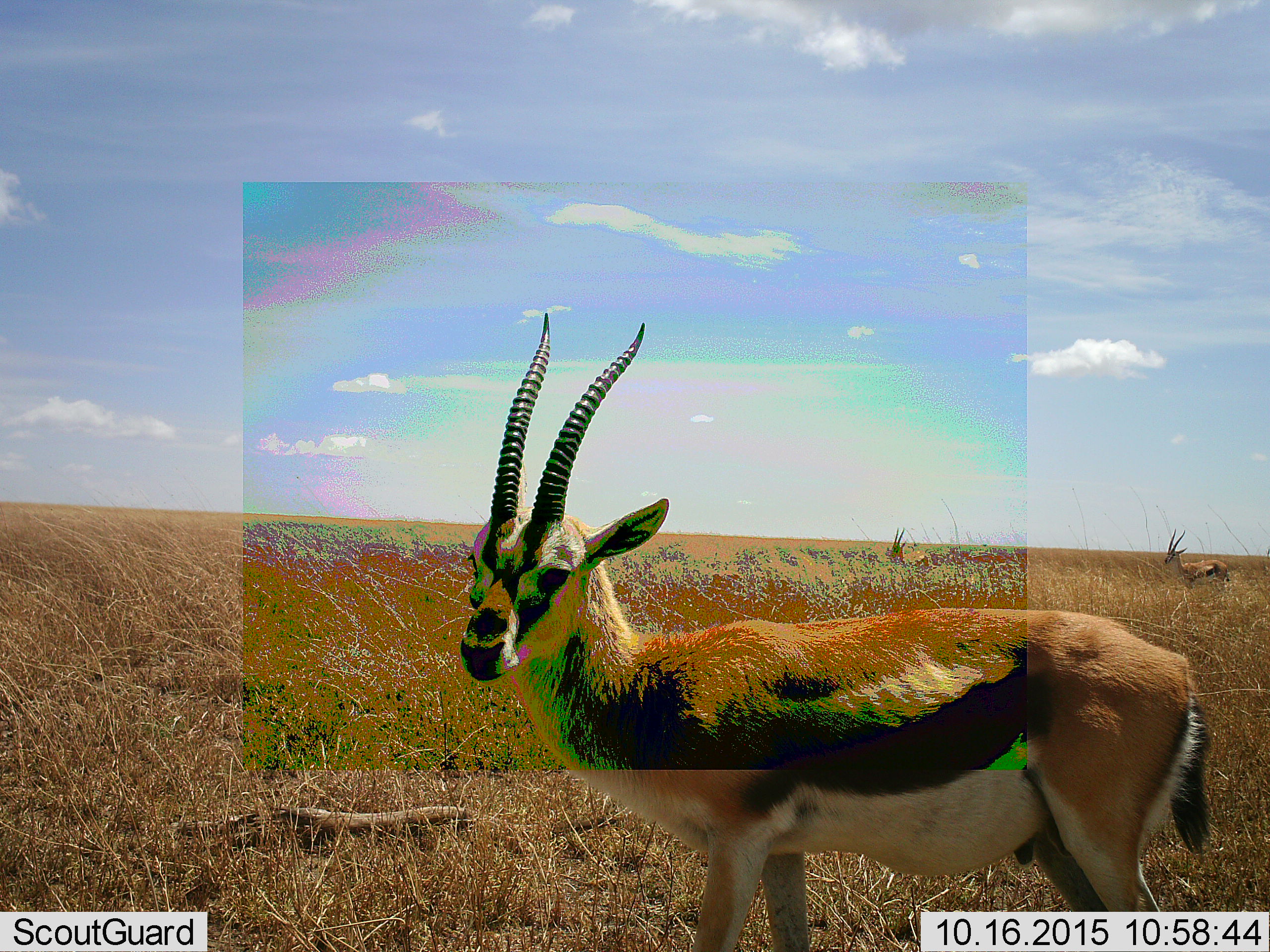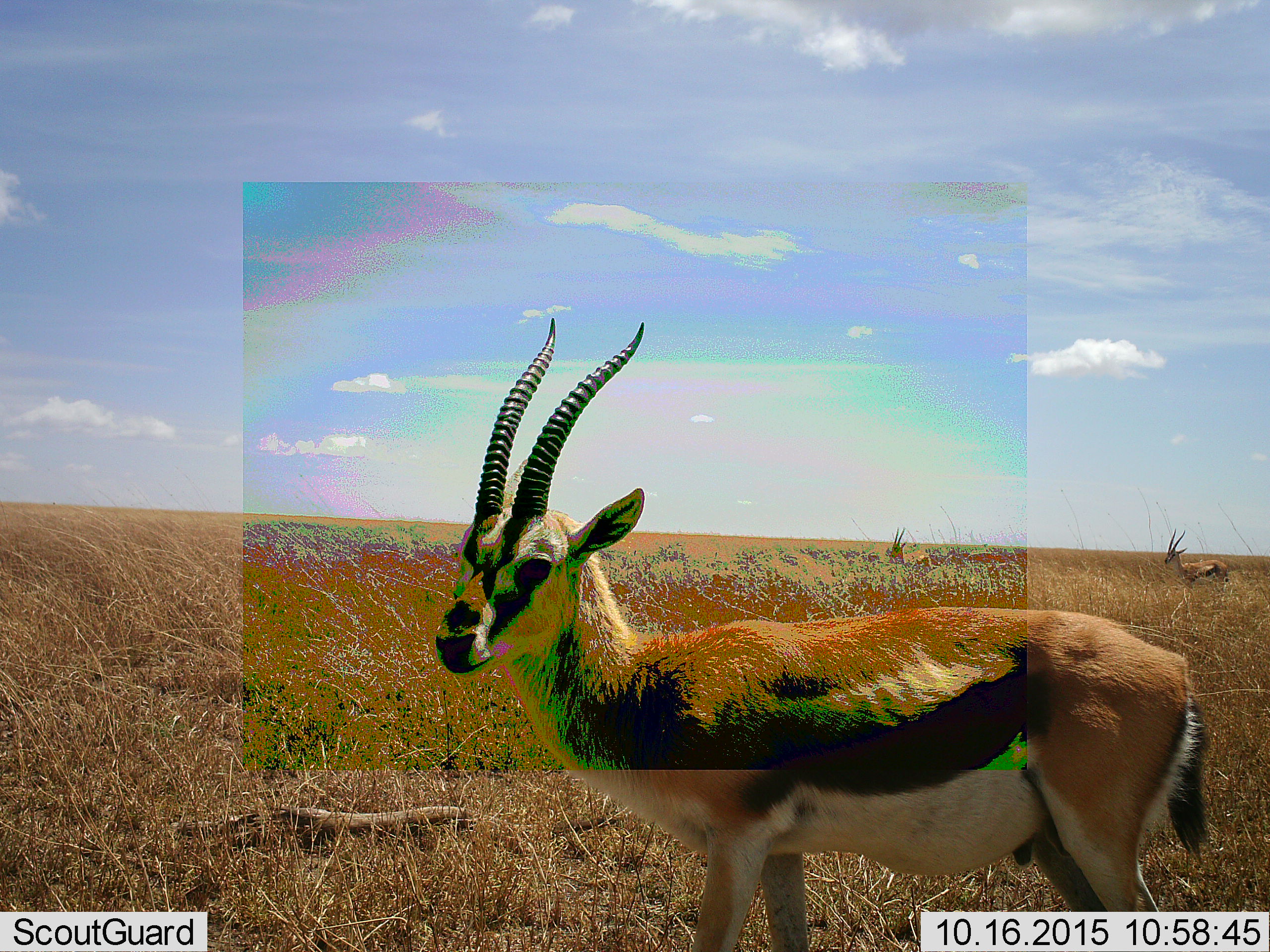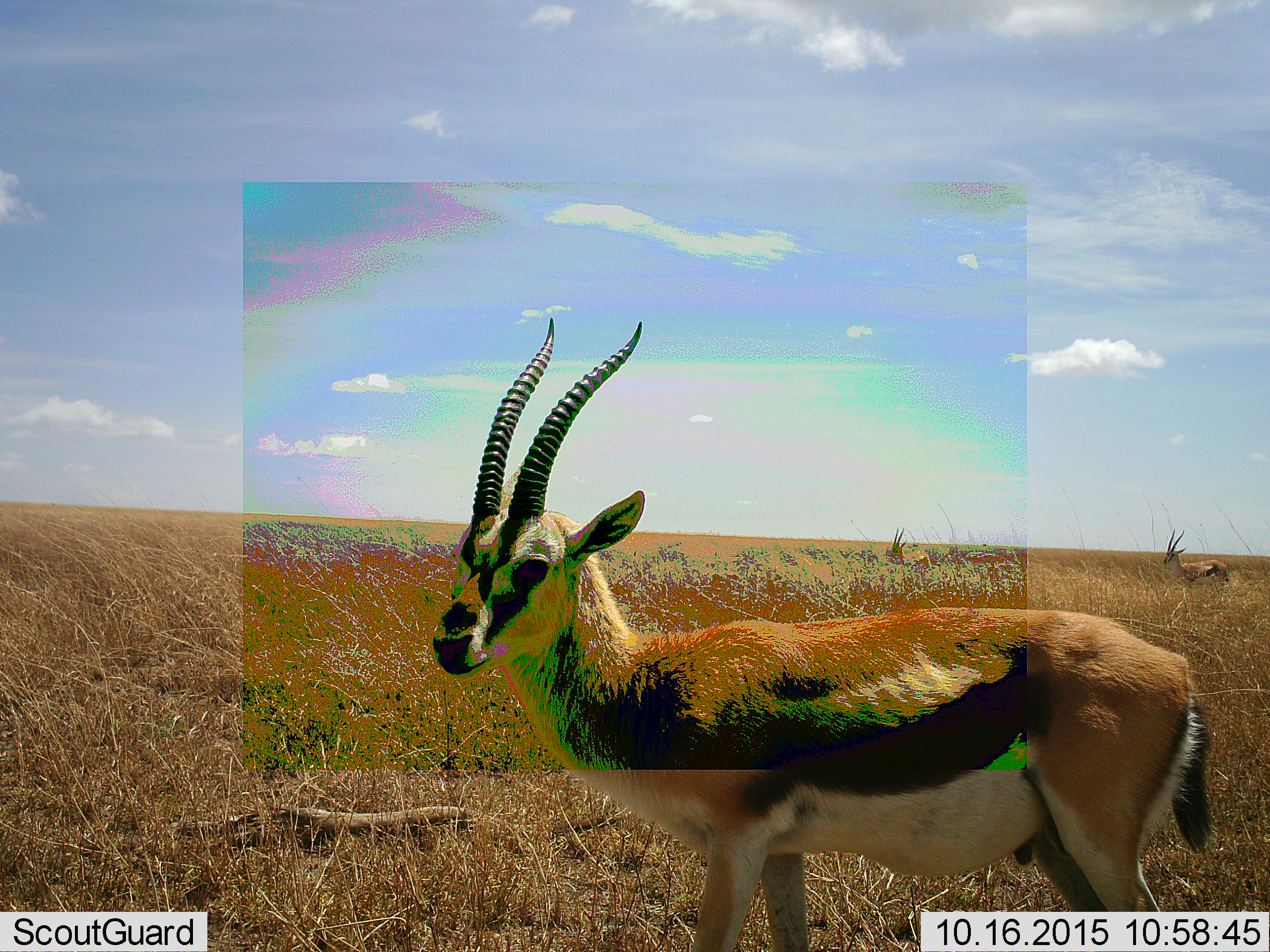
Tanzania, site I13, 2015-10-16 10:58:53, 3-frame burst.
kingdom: Animalia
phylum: Chordata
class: Mammalia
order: Artiodactyla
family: Bovidae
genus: Eudorcas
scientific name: Eudorcas thomsonii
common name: thomson's gazelle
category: gazellethomsons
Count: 3.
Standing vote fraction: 75%.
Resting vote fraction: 0%.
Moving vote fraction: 25%.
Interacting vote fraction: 0%.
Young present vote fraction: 0%.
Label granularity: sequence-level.